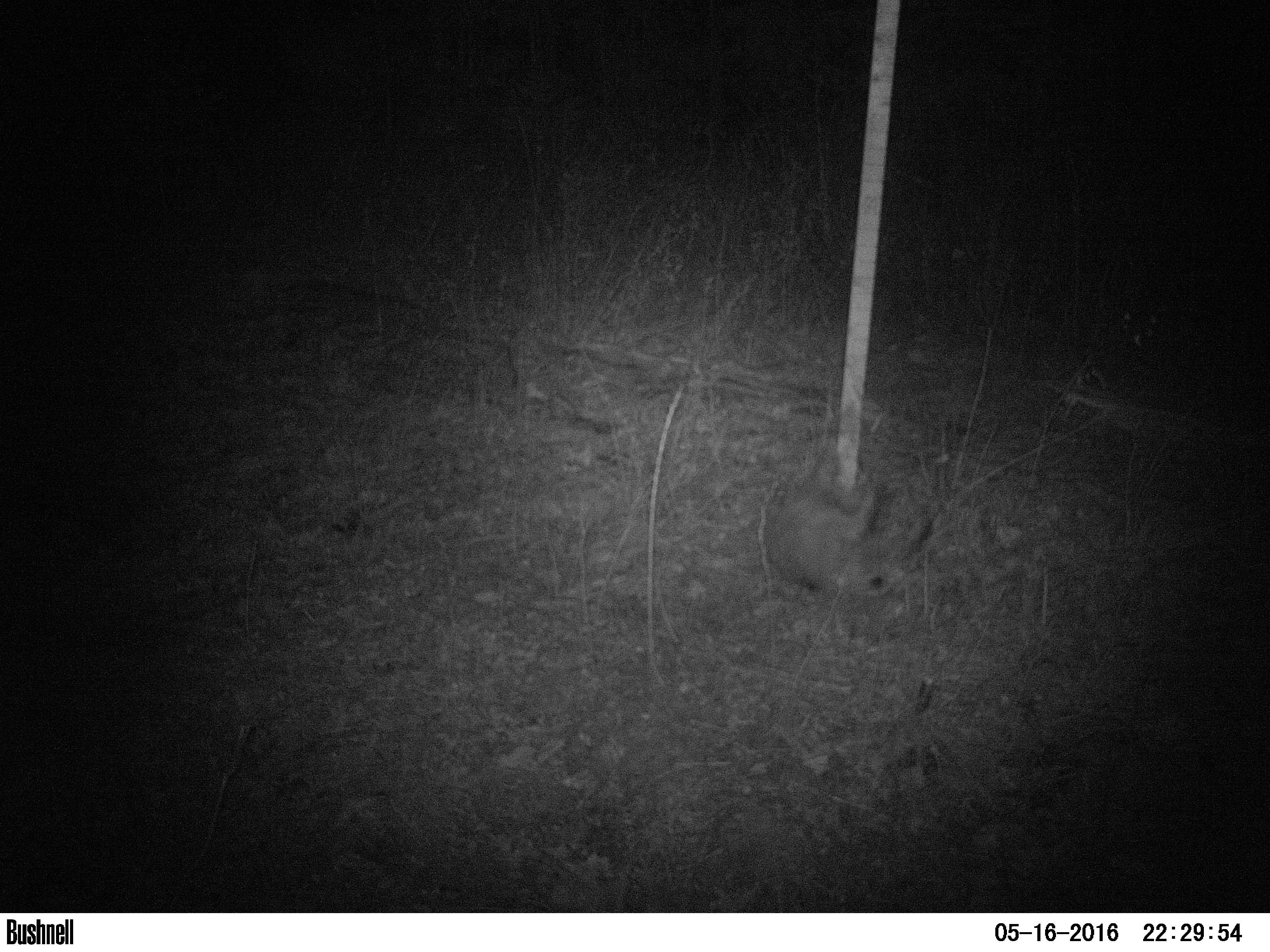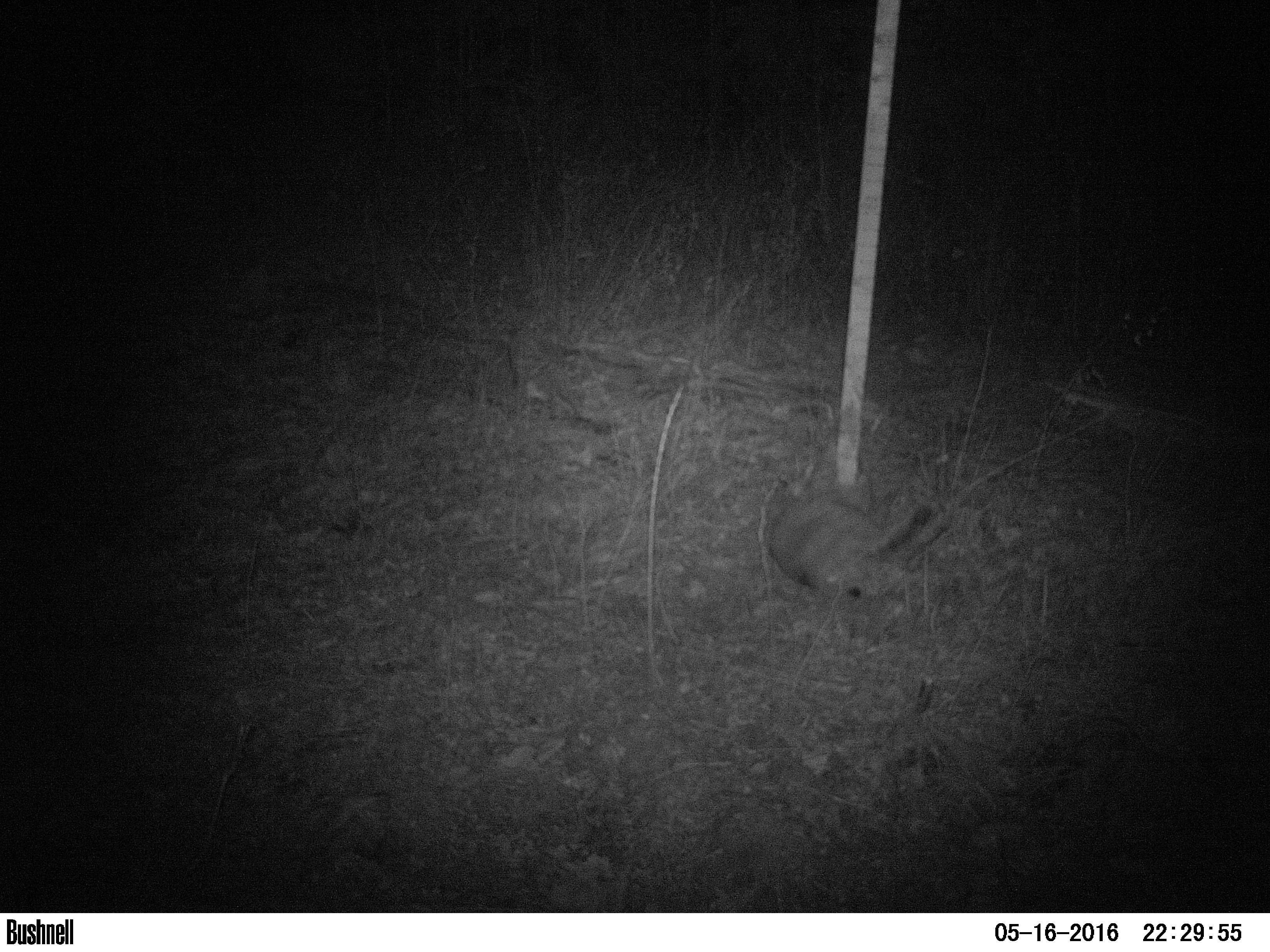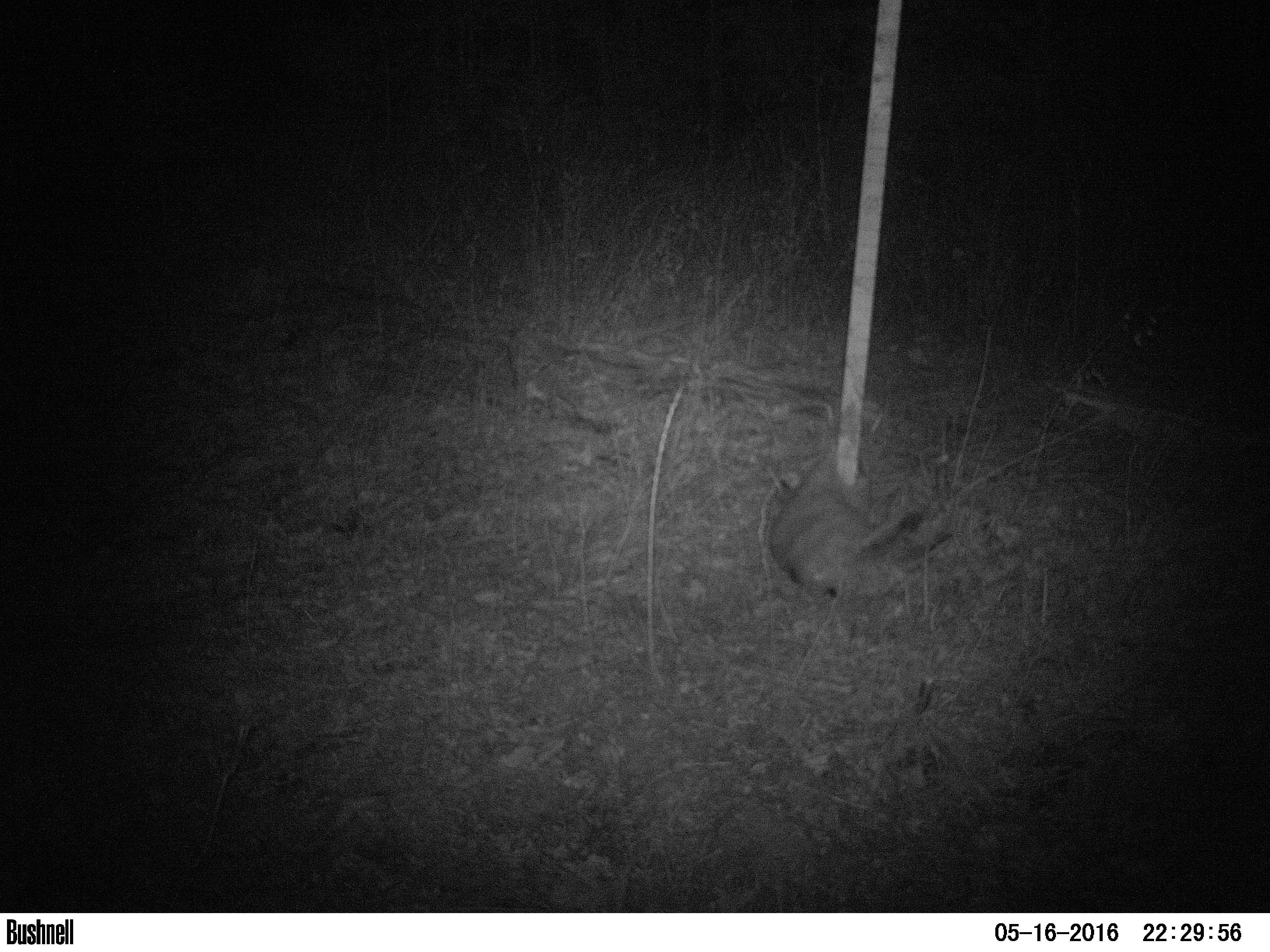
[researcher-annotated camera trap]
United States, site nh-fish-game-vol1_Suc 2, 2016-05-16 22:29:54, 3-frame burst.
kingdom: Animalia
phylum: Chordata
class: Mammalia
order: Carnivora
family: Felidae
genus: Lynx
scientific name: Lynx rufus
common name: bobcat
Bobcat (Lynx rufus).